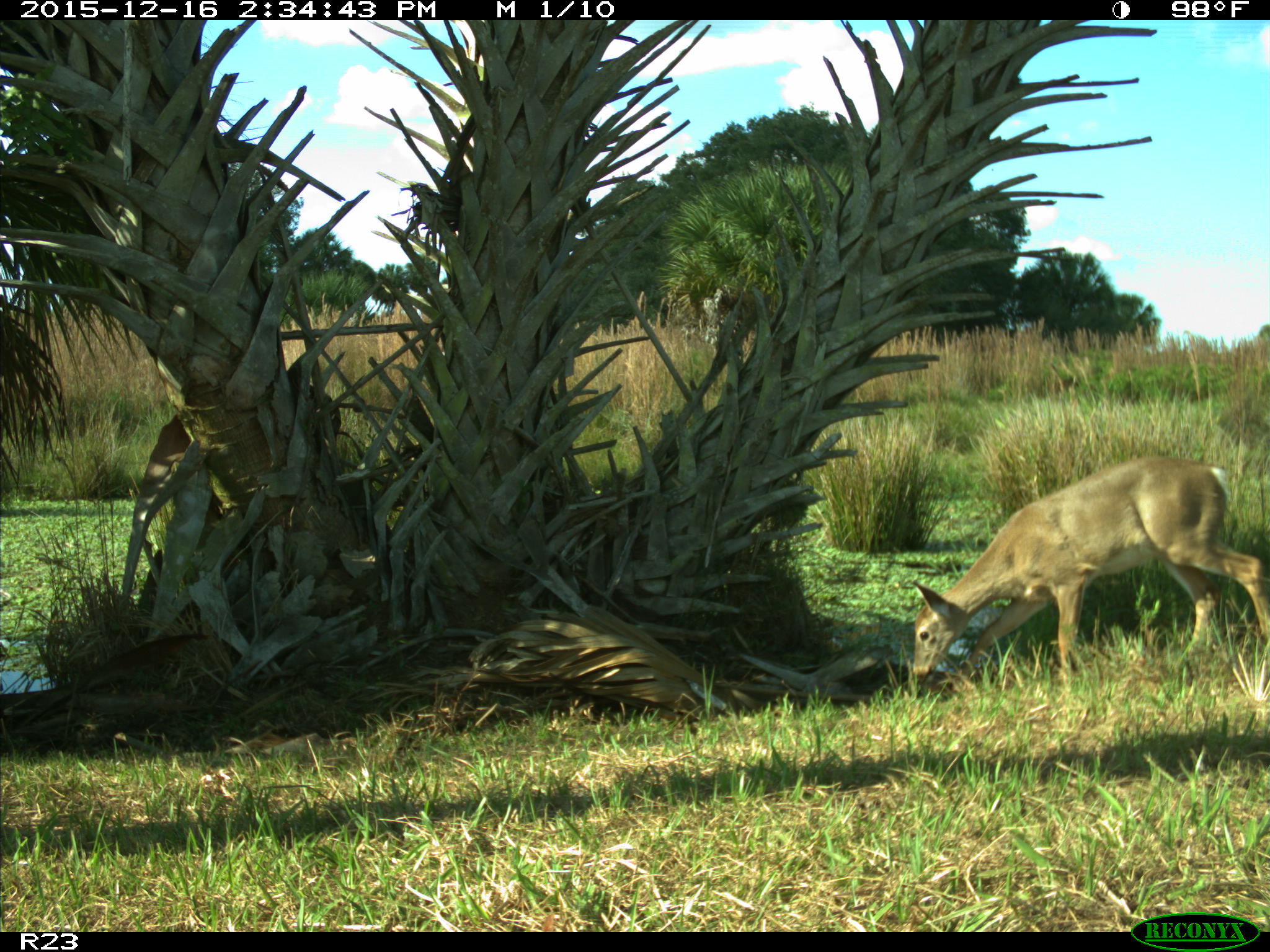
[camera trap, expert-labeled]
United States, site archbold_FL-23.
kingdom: Animalia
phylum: Chordata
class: Mammalia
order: Artiodactyla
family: Cervidae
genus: Odocoileus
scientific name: Odocoileus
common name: deer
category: unidentified deer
Unidentified deer (deer) (Odocoileus).